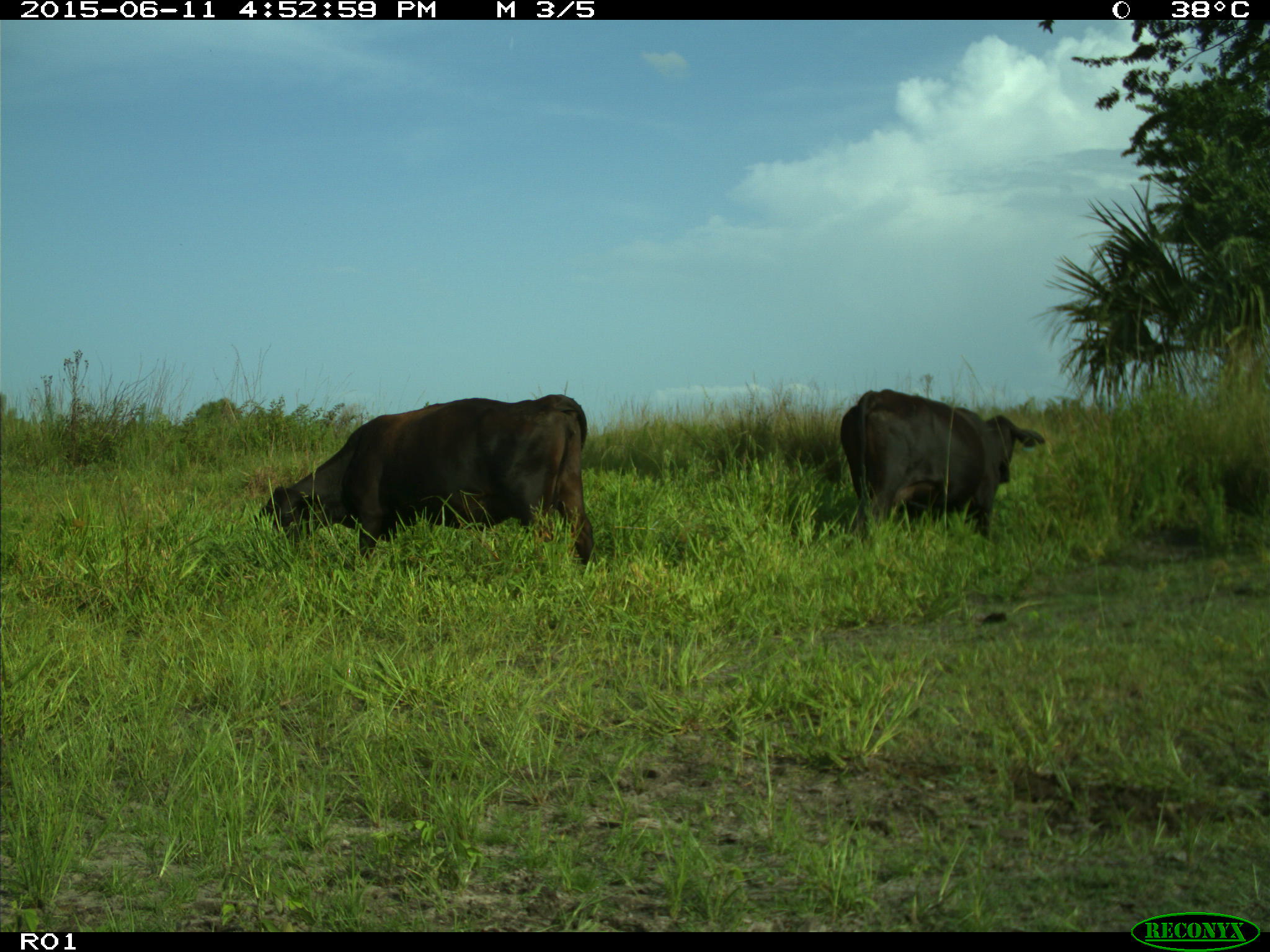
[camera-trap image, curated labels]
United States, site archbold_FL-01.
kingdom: Animalia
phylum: Chordata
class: Mammalia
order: Artiodactyla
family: Bovidae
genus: Bos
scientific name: Bos taurus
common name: domestic cow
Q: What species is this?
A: Bos taurus (domestic cow).